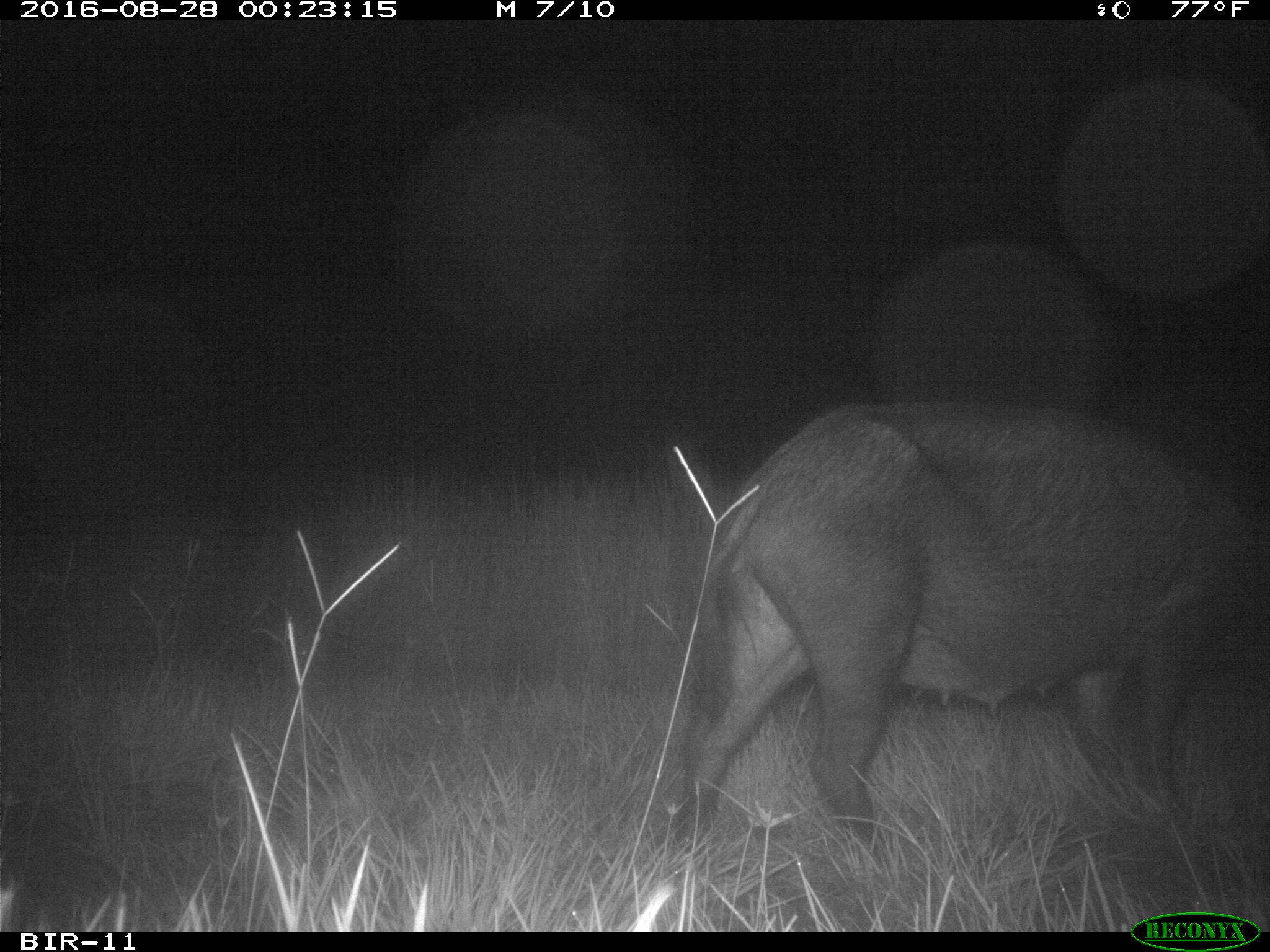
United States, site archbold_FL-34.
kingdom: Animalia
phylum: Chordata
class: Mammalia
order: Artiodactyla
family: Suidae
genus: Sus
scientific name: Sus scrofa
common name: wild boar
Sus scrofa (wild boar).